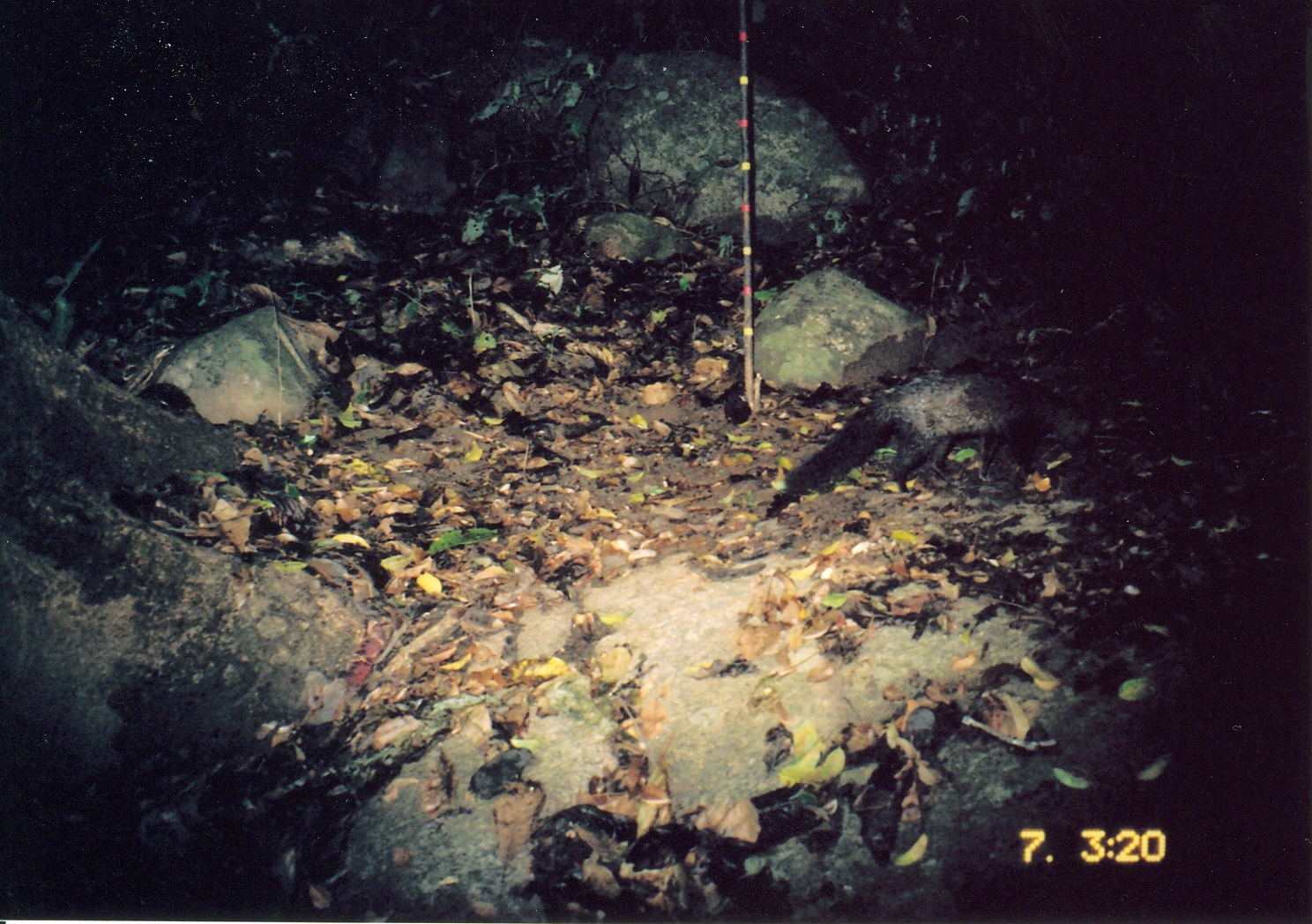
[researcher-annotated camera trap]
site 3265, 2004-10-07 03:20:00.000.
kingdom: Animalia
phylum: Chordata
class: Mammalia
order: Carnivora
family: Herpestidae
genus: Bdeogale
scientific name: Bdeogale crassicauda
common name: bushy-tailed mongoose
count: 1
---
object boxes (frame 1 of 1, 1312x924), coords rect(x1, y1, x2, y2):
bdeogale crassicauda: rect(782, 366, 1094, 491)